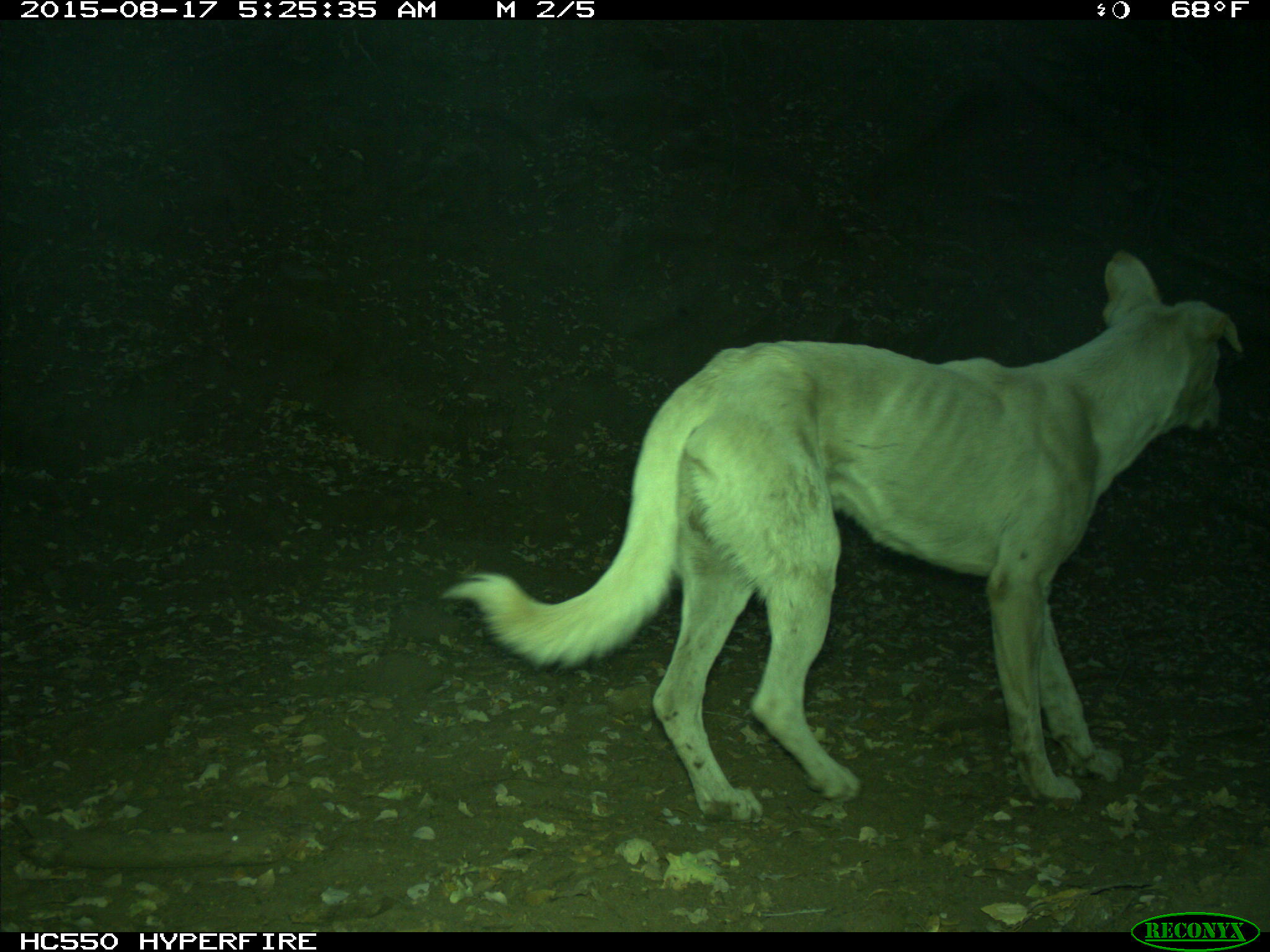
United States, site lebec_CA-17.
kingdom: Animalia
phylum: Chordata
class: Mammalia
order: Carnivora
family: Canidae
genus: Canis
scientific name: Canis familiaris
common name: domestic dog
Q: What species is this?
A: Canis familiaris (domestic dog).